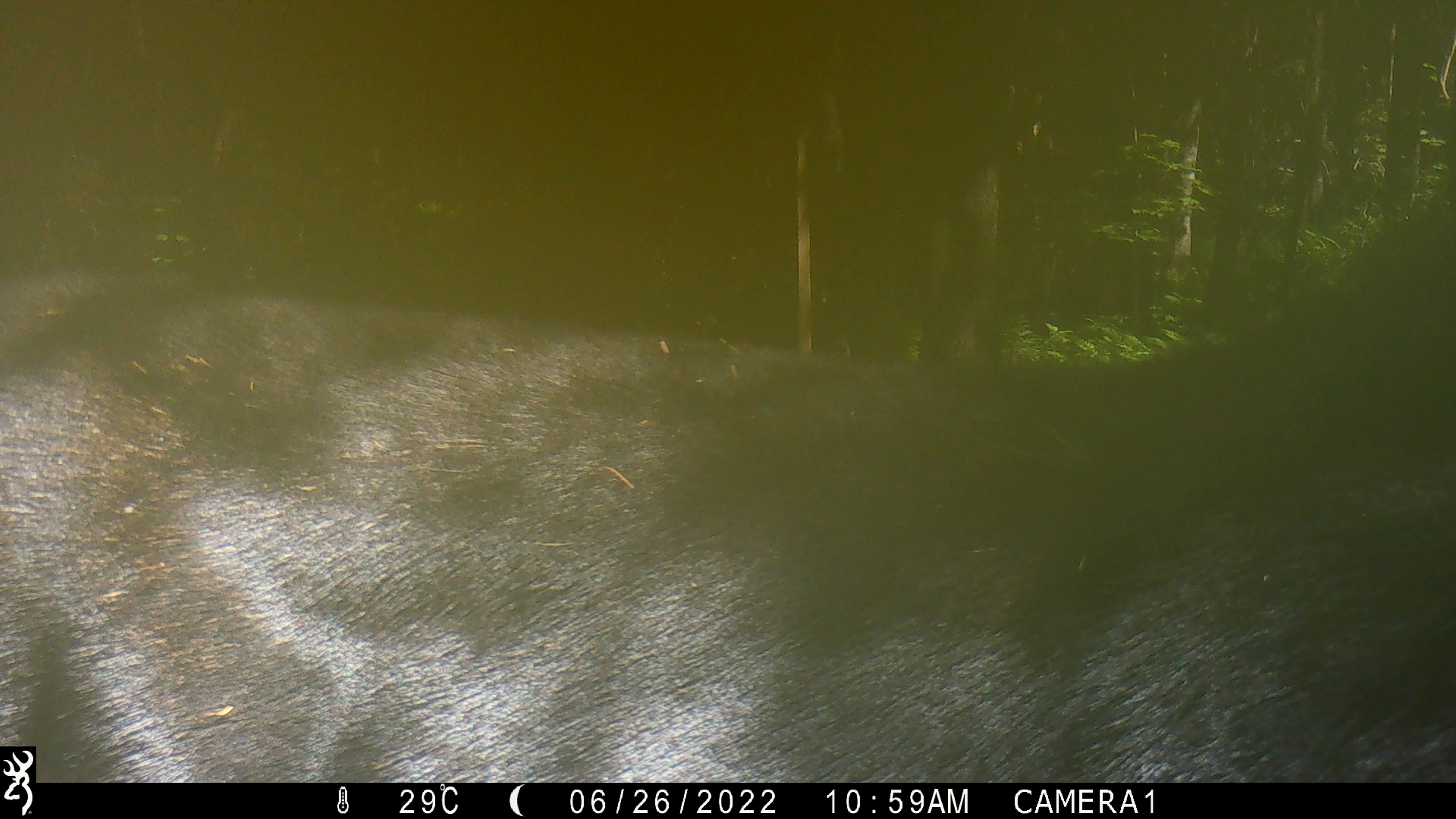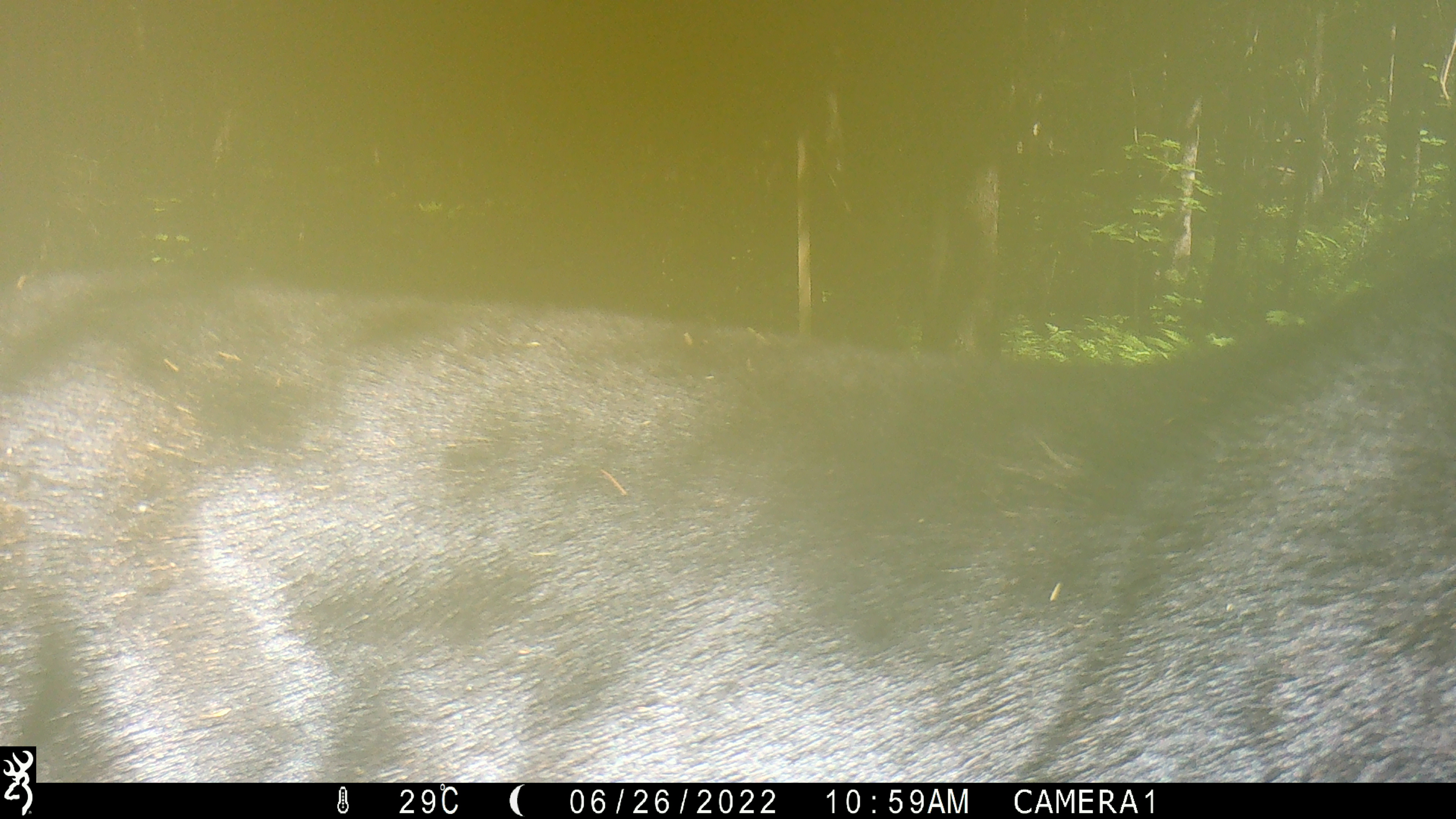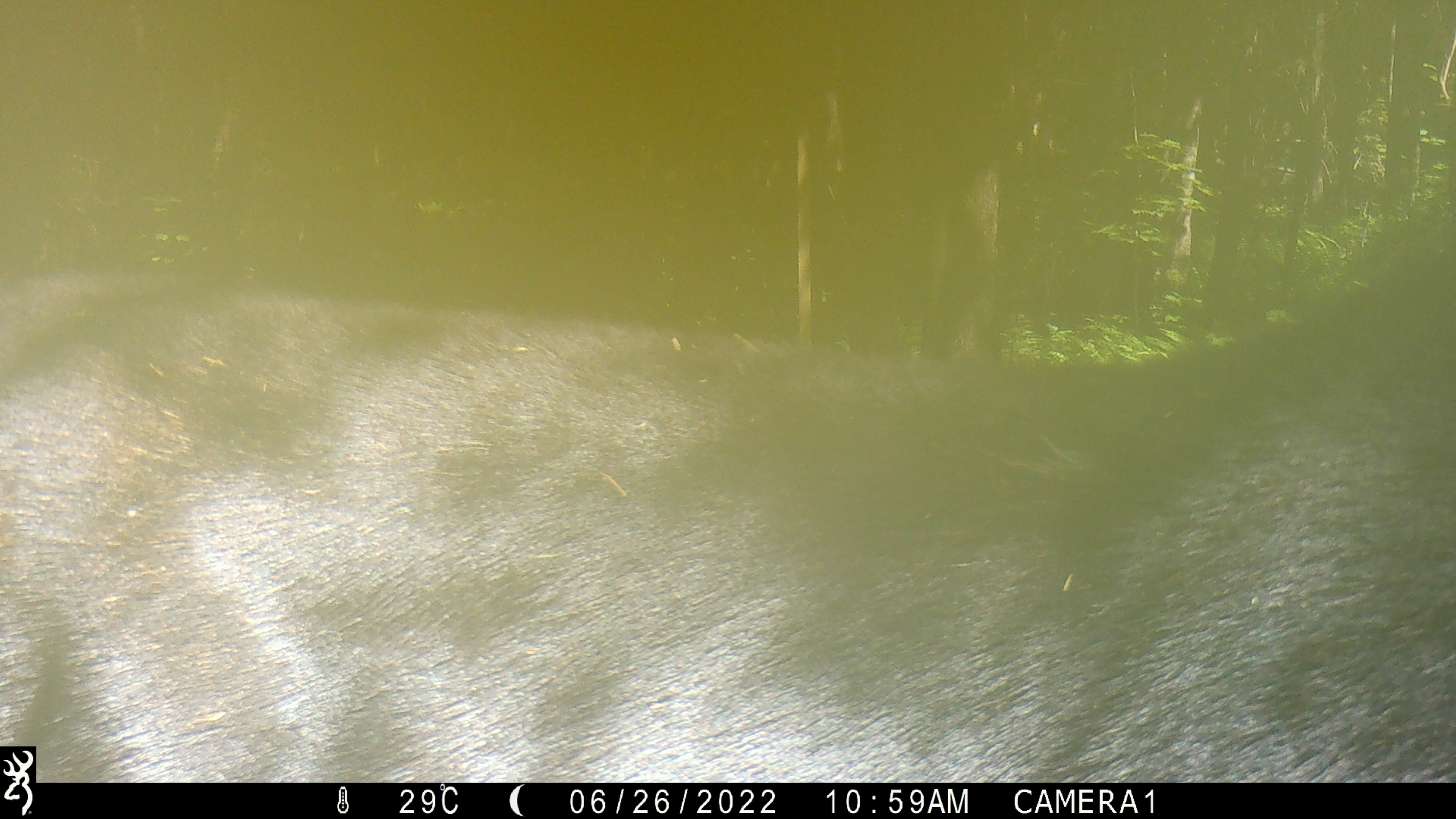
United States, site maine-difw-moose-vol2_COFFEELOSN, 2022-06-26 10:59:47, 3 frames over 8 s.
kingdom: Animalia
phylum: Chordata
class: Mammalia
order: Artiodactyla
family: Cervidae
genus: Alces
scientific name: Alces alces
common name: moose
Moose (Alces alces).